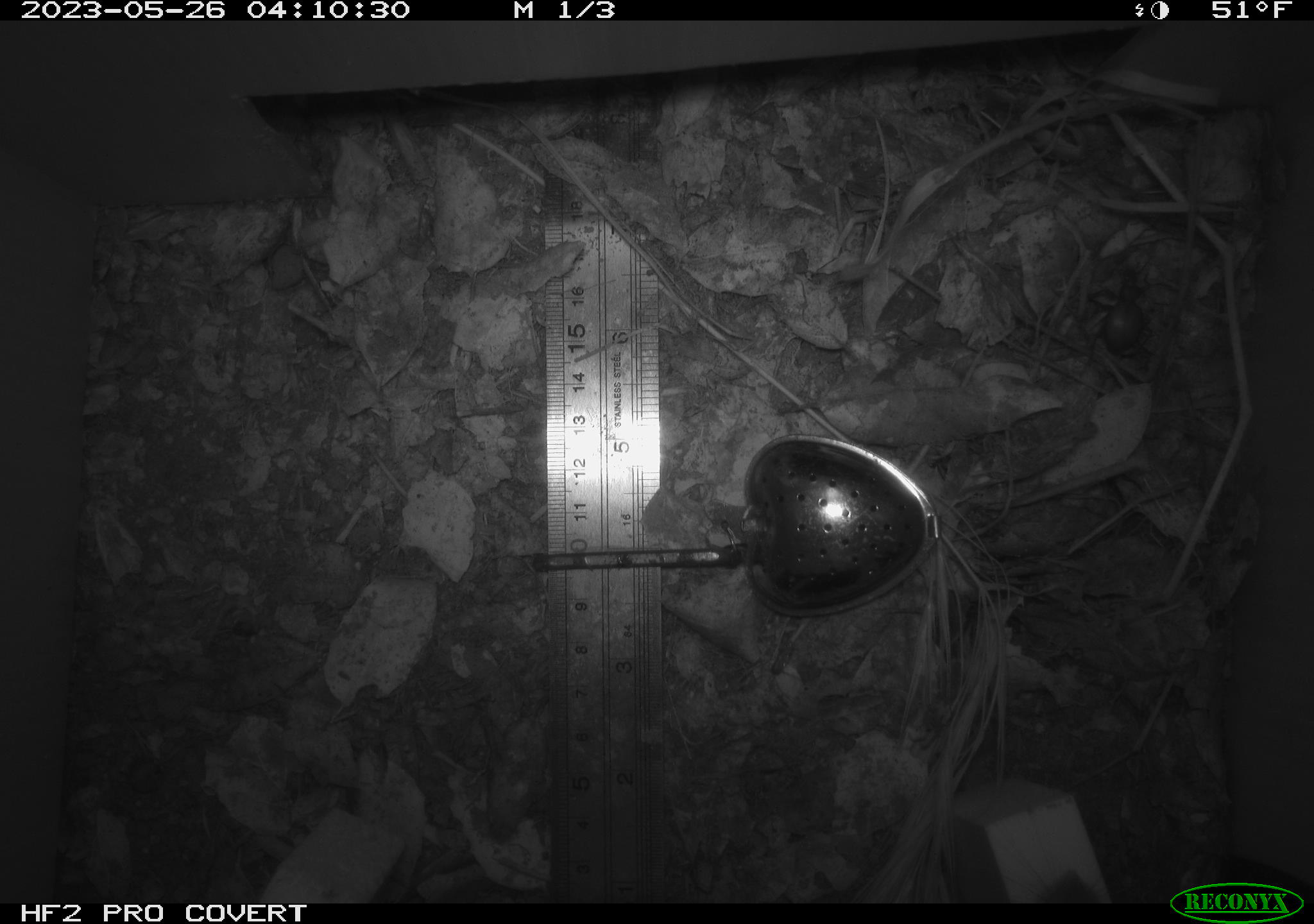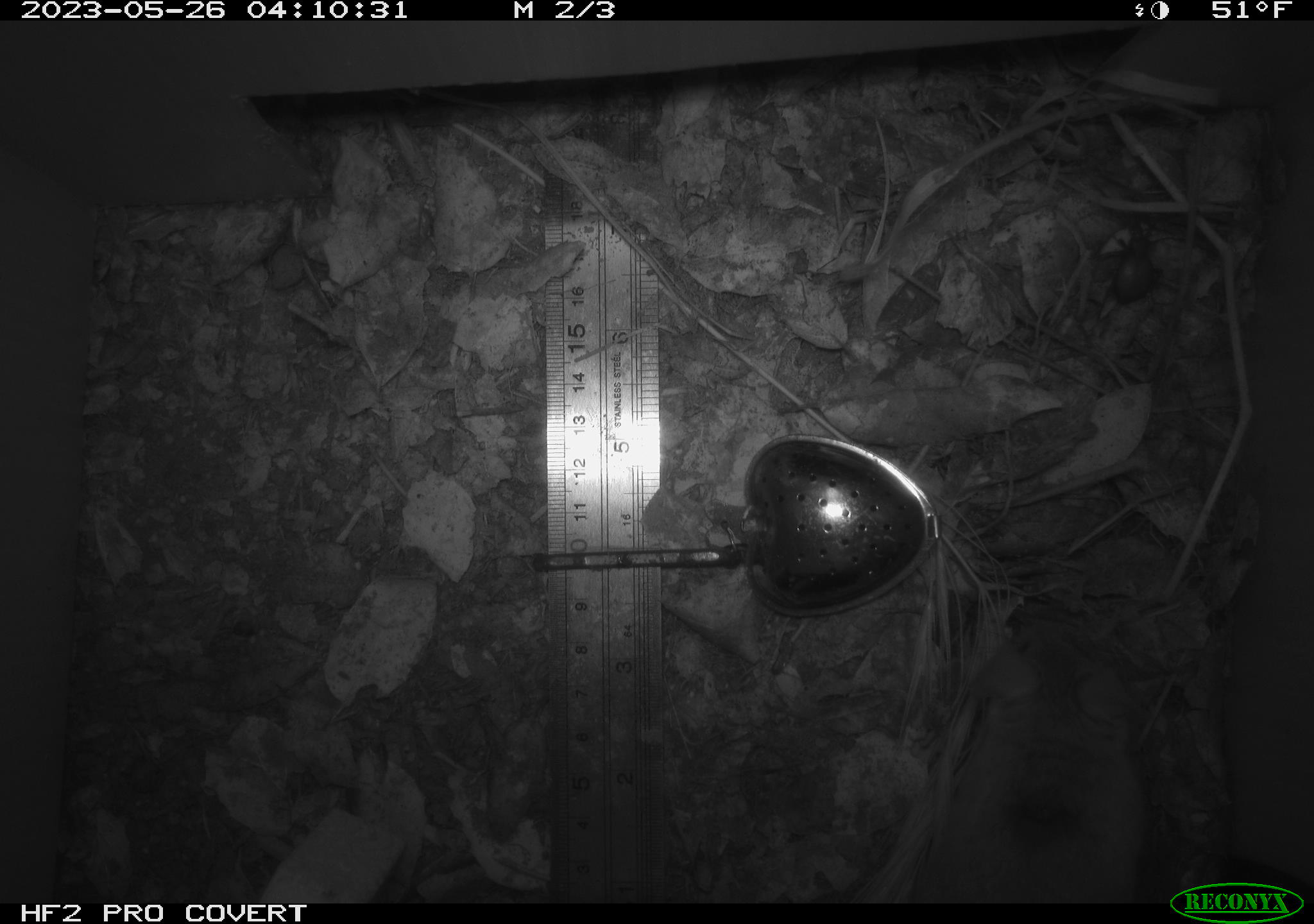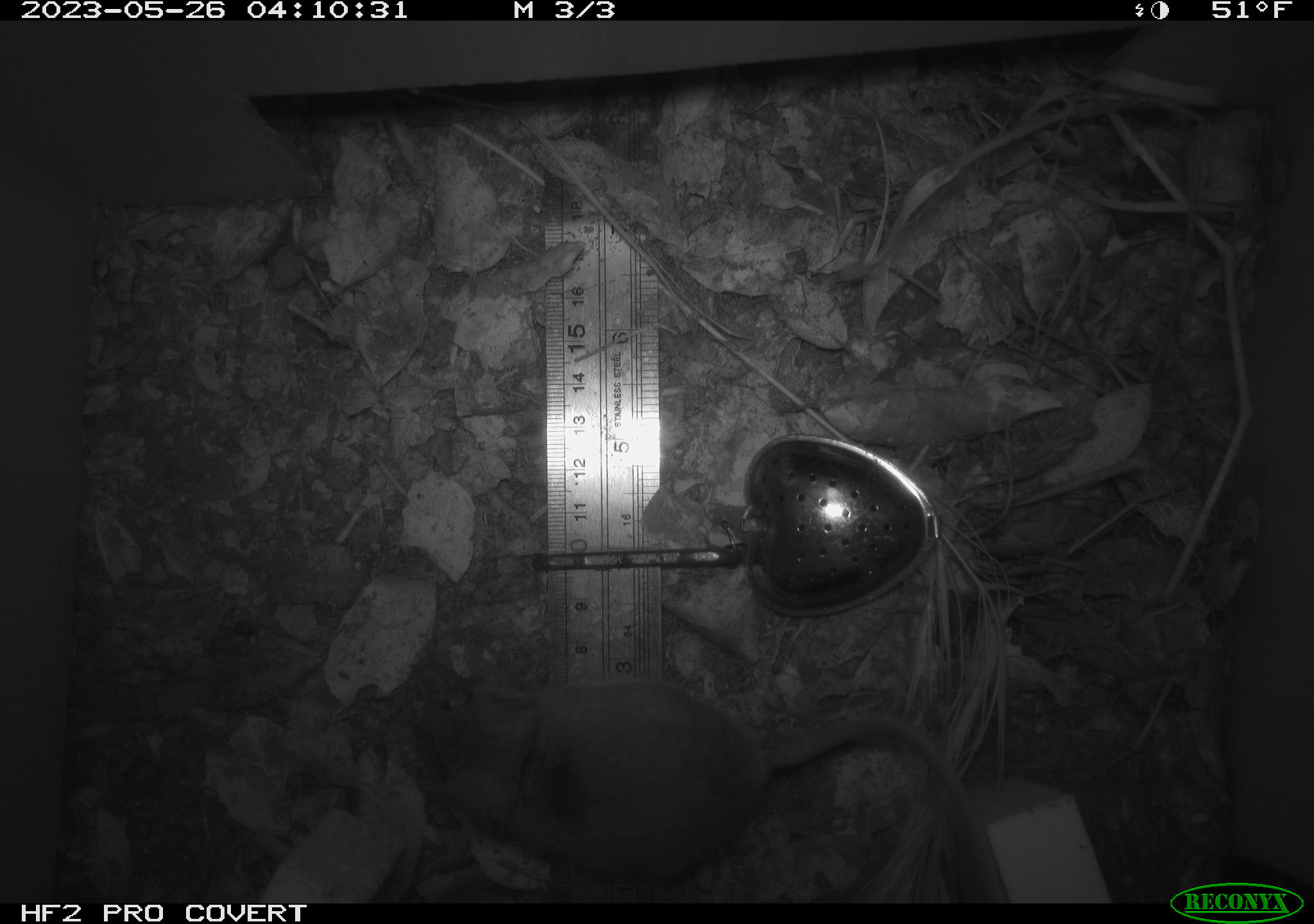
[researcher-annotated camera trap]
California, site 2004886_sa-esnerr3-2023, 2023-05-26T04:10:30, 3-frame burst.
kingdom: Animalia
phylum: Chordata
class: Mammalia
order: Rodentia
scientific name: Rodentia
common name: mouse species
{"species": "mouse species (Rodentia)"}